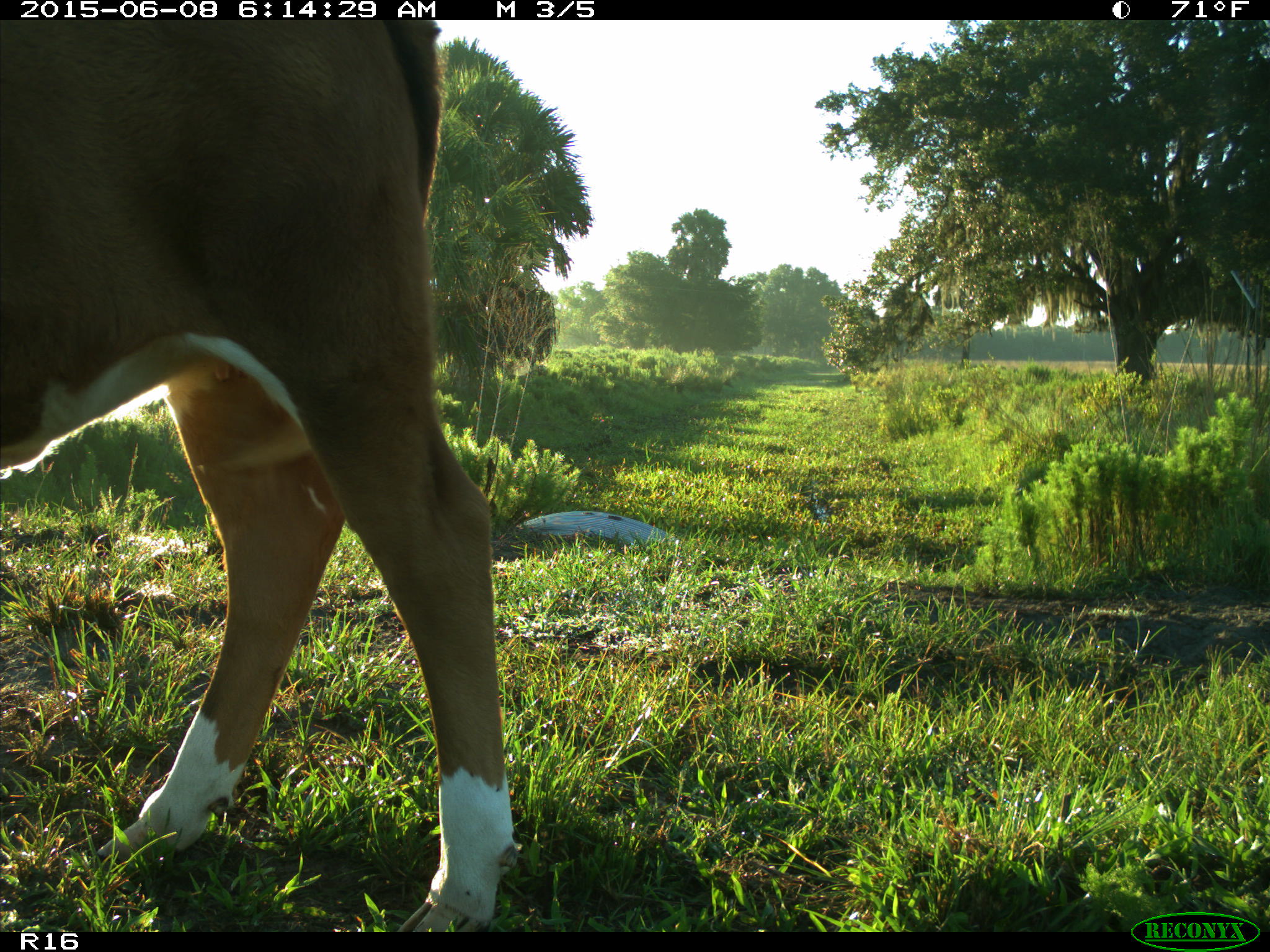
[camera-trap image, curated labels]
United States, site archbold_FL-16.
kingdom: Animalia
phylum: Chordata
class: Mammalia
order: Artiodactyla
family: Bovidae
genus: Bos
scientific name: Bos taurus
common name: domestic cow